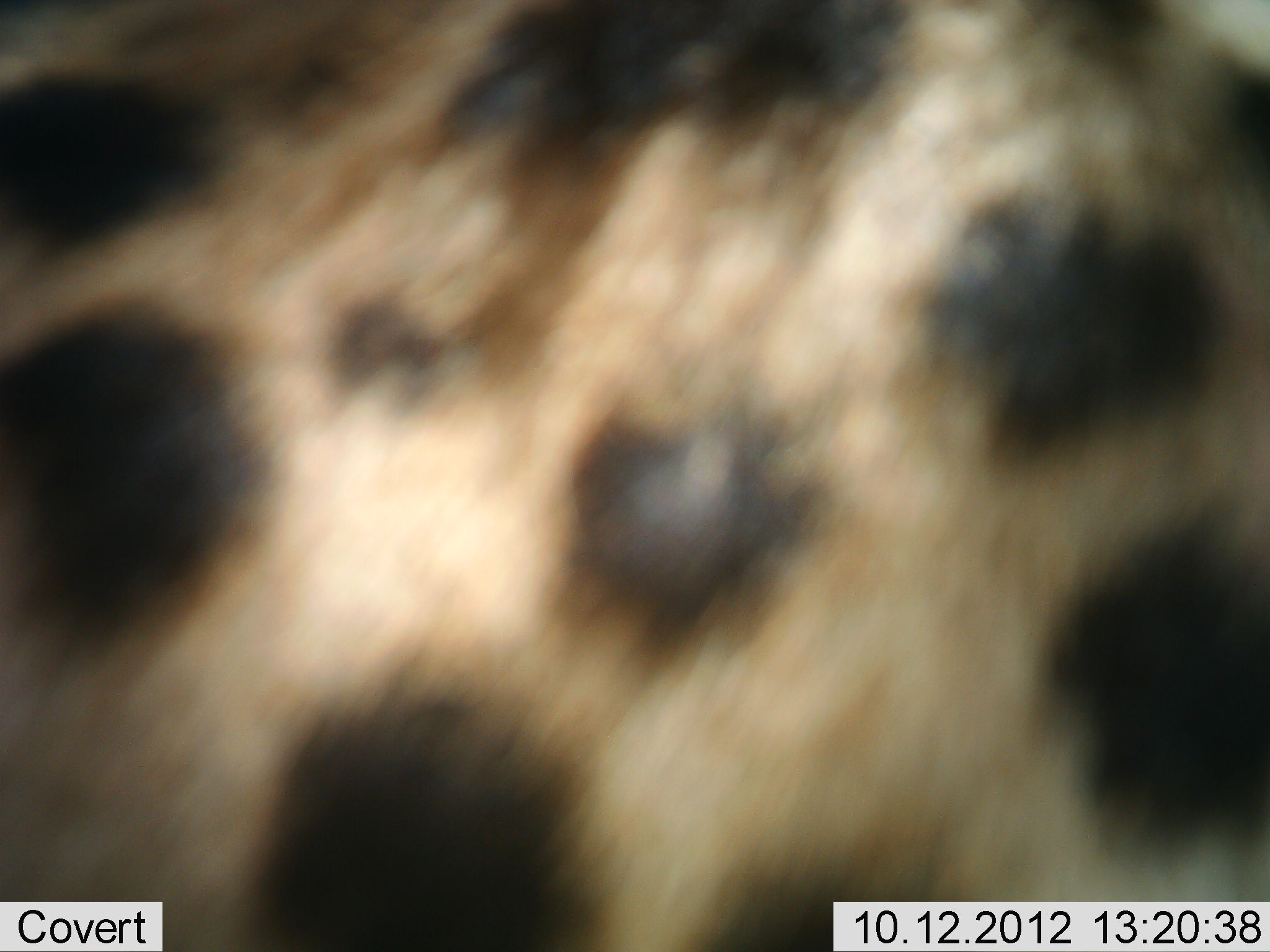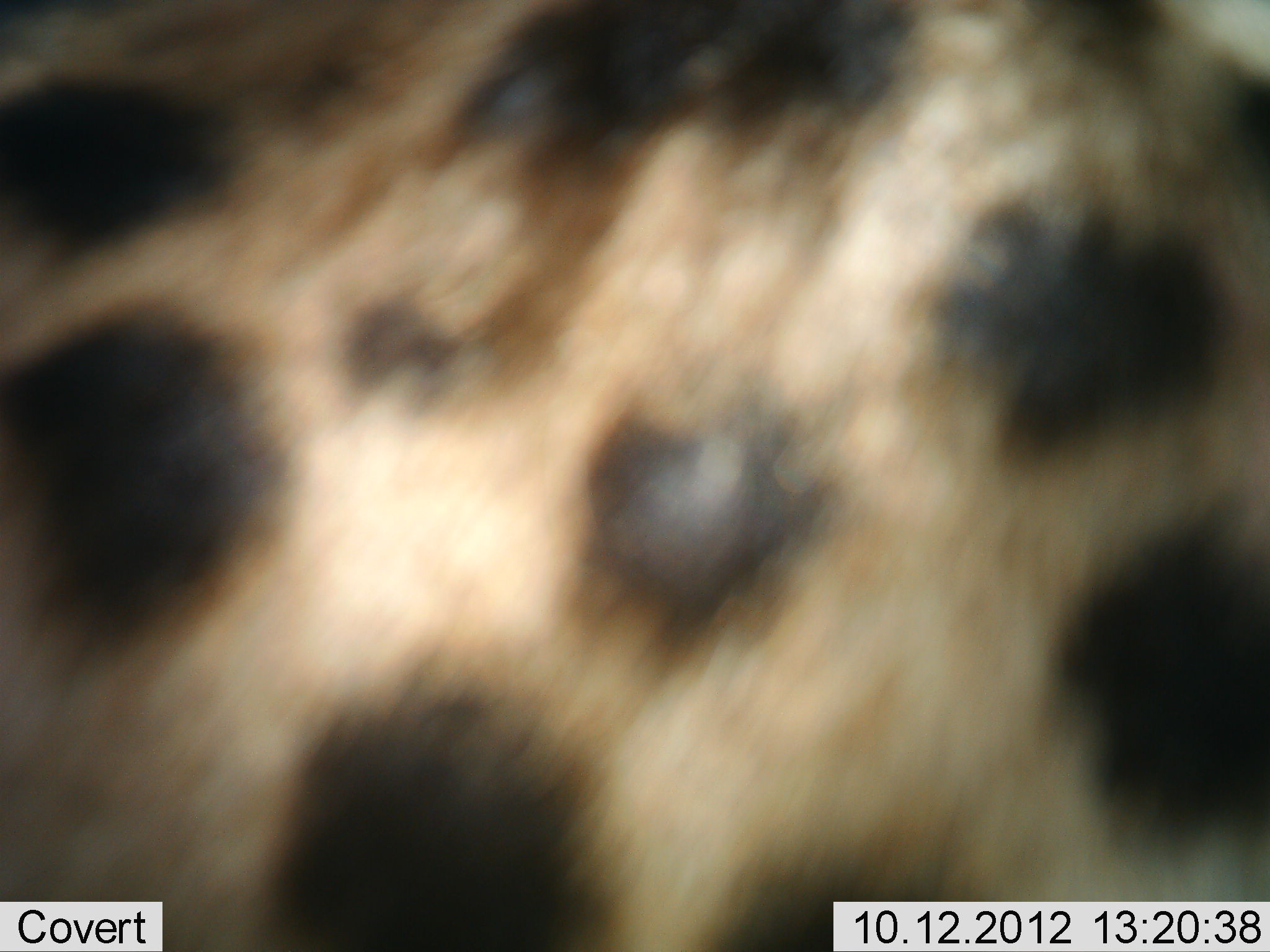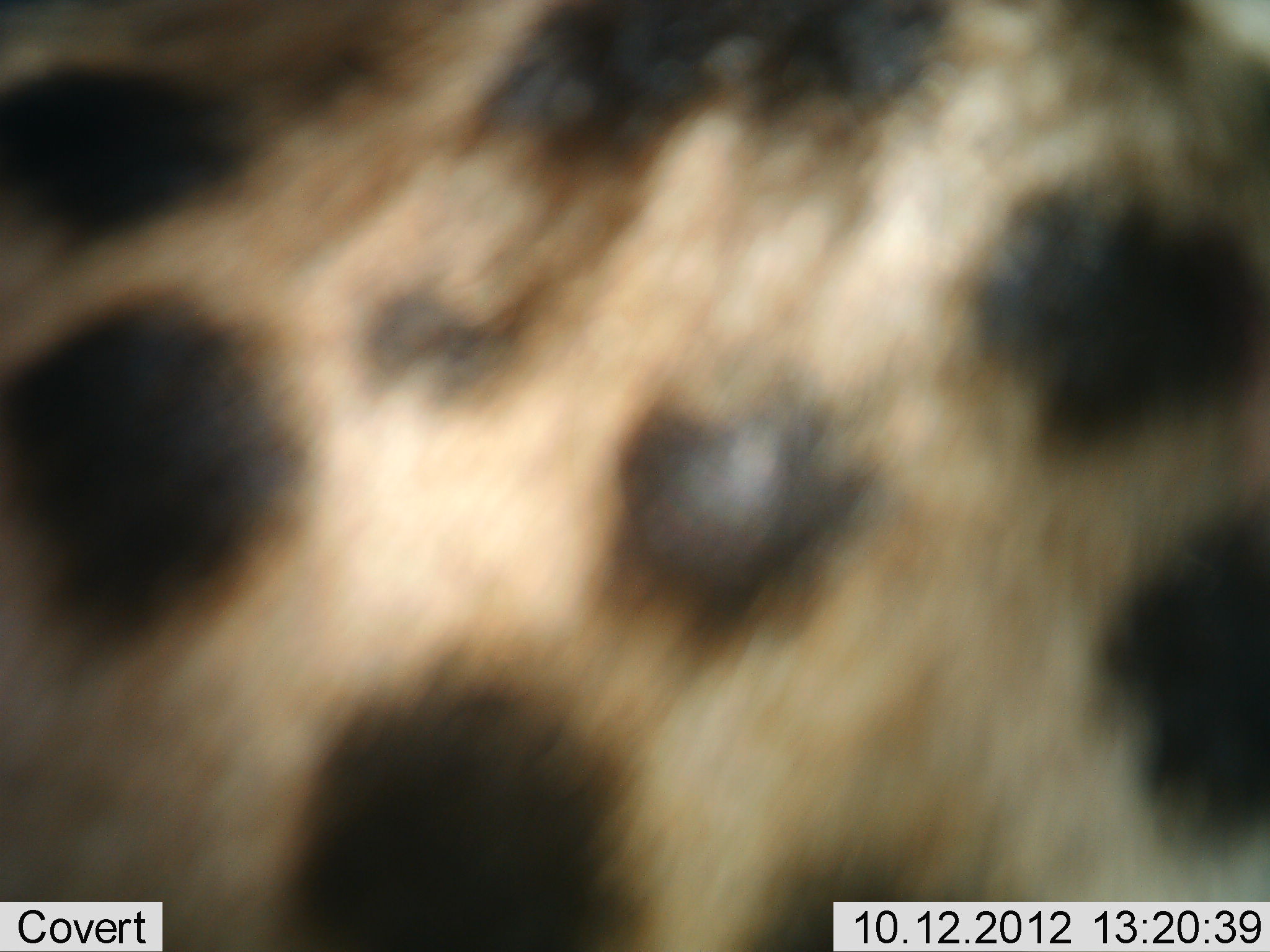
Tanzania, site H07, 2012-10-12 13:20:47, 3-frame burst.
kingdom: Animalia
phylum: Chordata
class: Mammalia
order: Carnivora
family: Felidae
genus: Acinonyx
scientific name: Acinonyx jubatus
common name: cheetah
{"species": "cheetah (Acinonyx jubatus)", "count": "1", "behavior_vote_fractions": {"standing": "70%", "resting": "20%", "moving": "20%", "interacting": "0%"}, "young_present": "0%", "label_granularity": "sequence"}